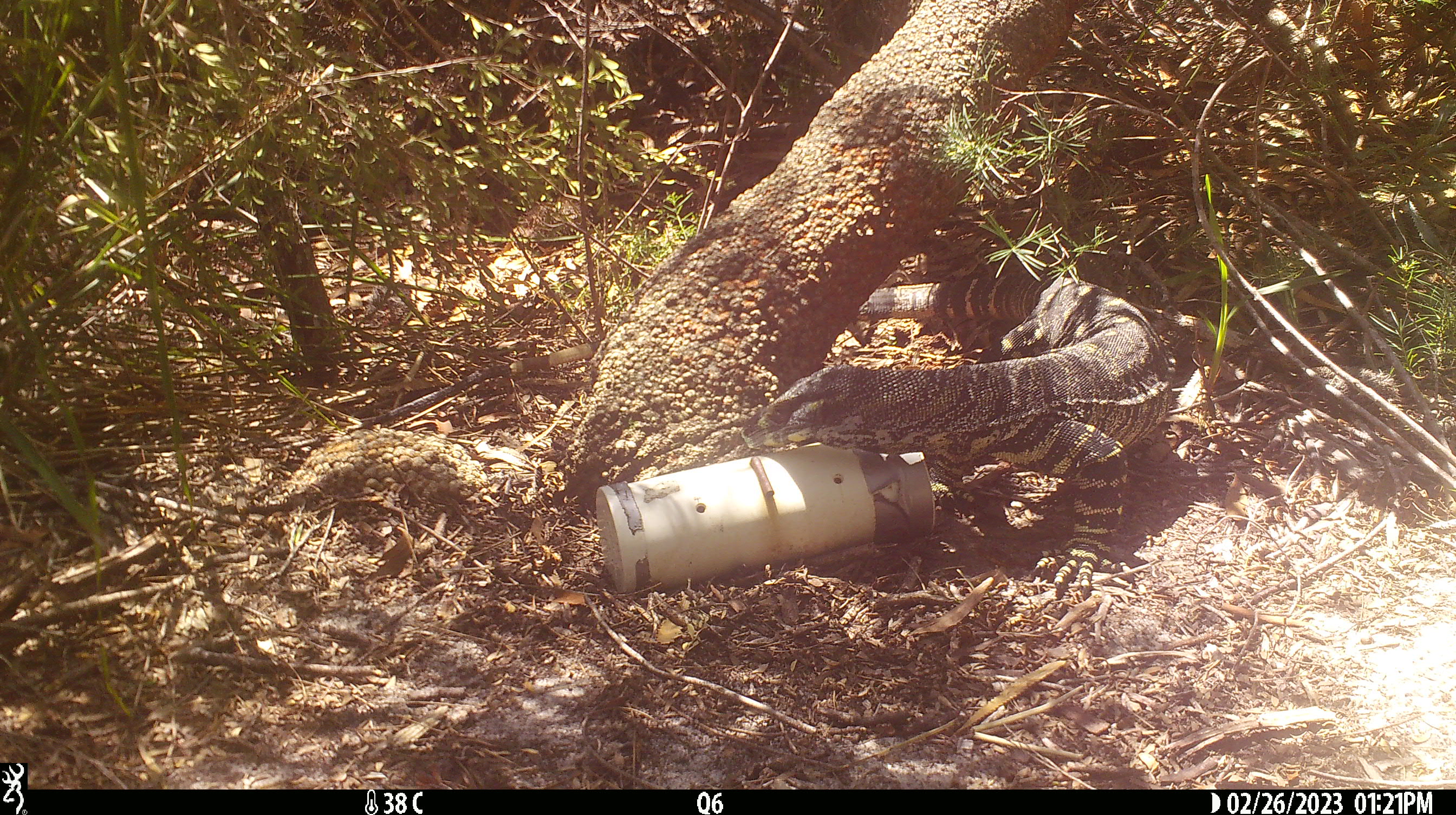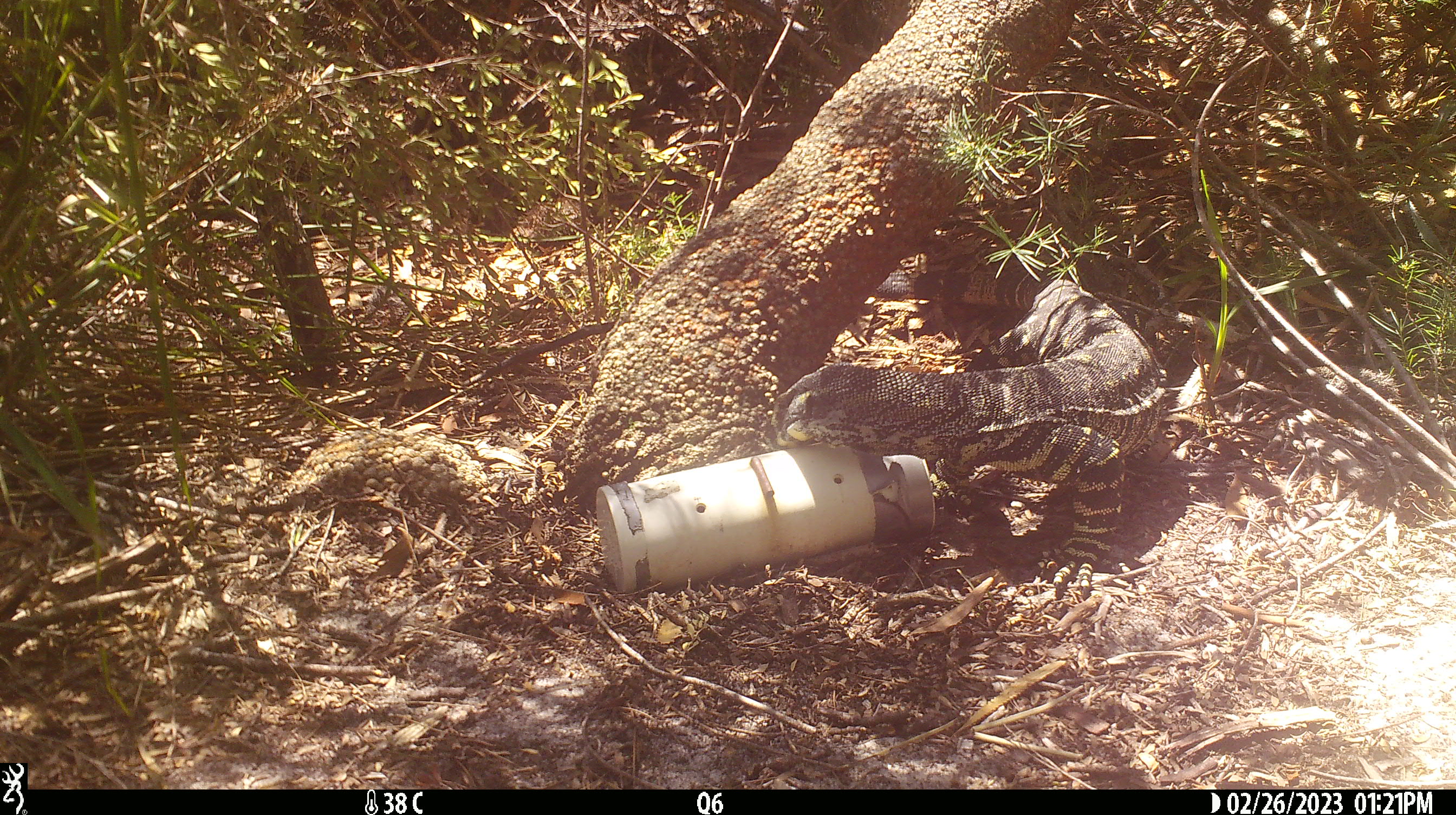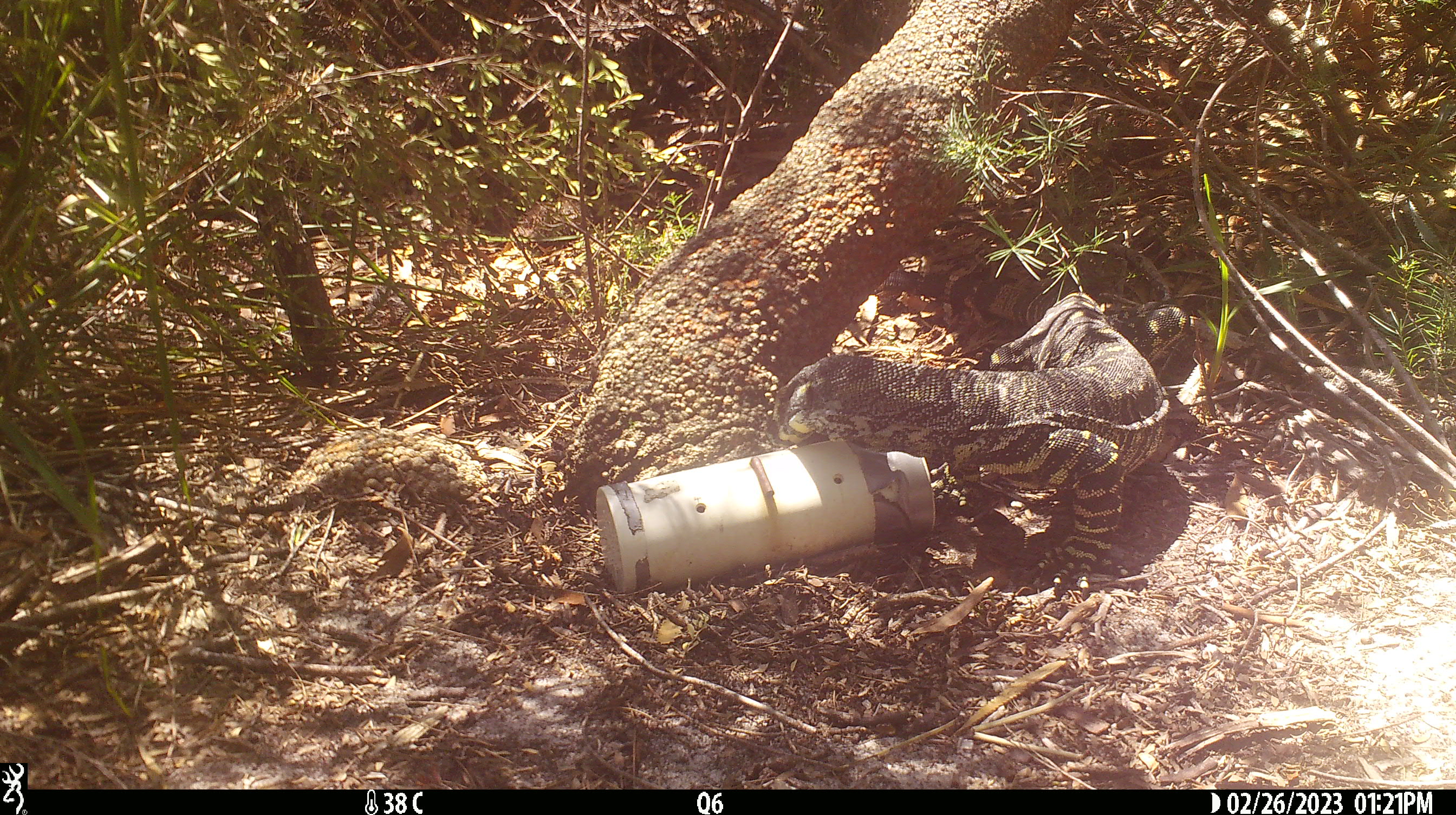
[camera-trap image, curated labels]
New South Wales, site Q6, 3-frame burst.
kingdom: Animalia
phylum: Chordata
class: Reptilia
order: Squamata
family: Varanidae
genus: Varanus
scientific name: Varanus varius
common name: lace monitor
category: goanna